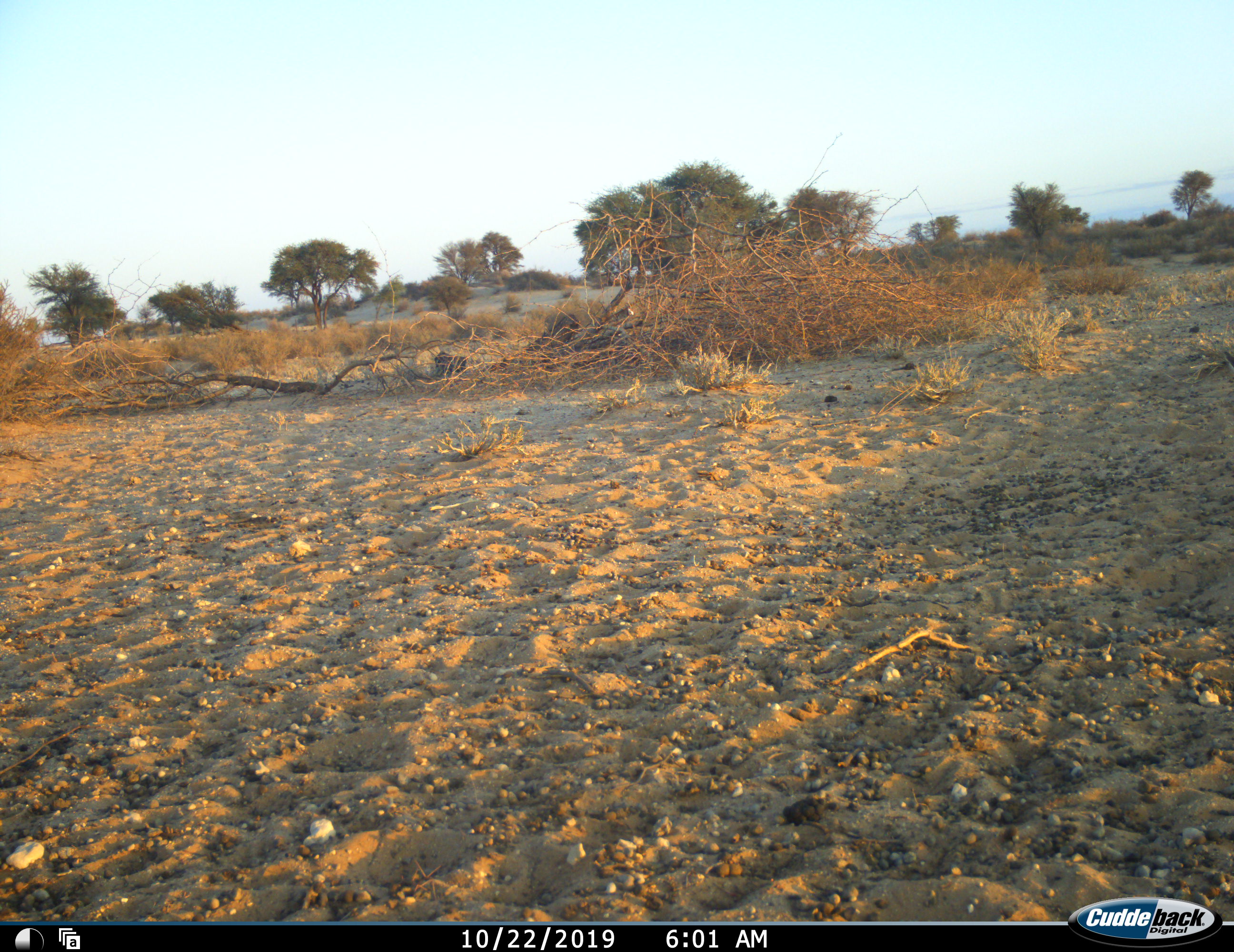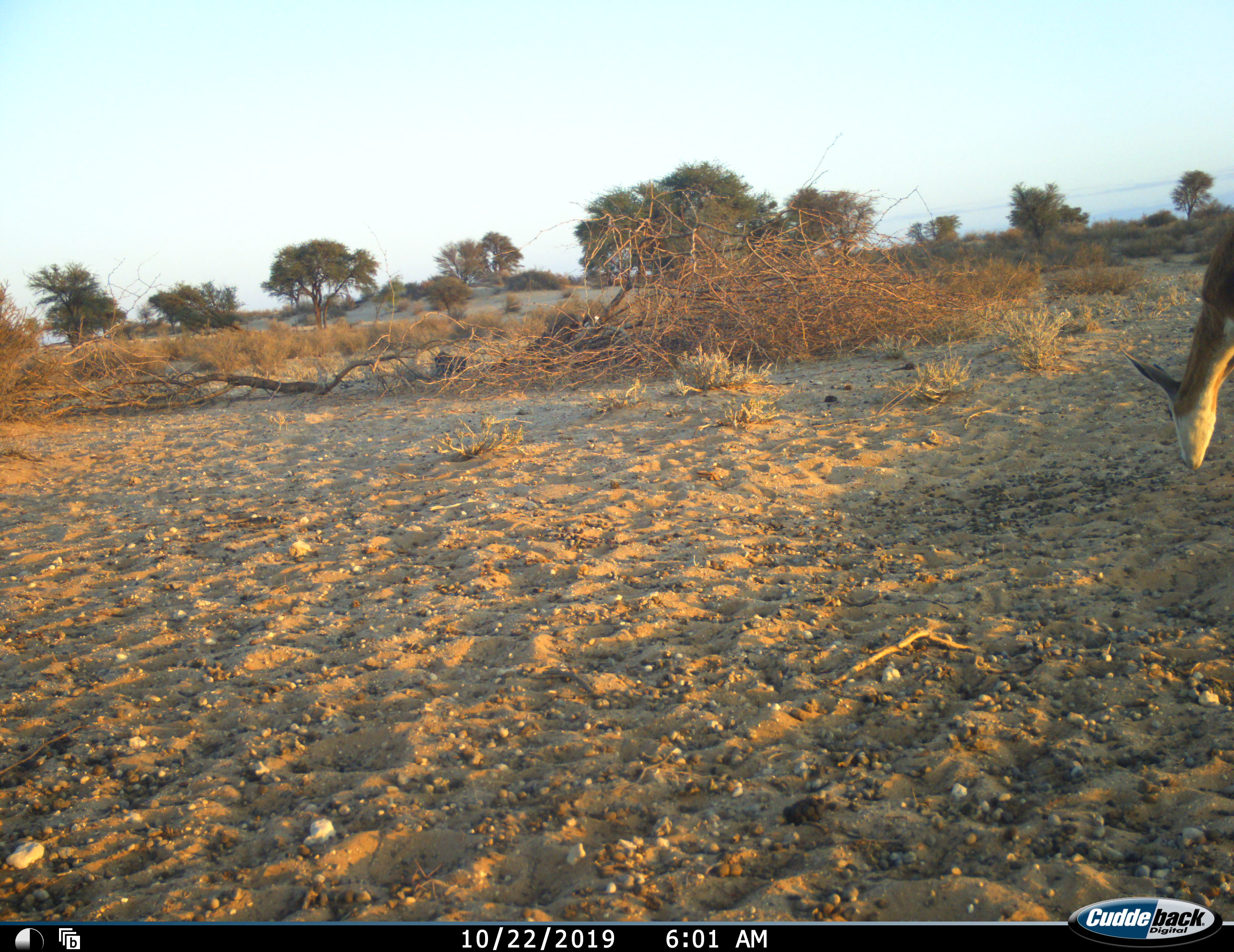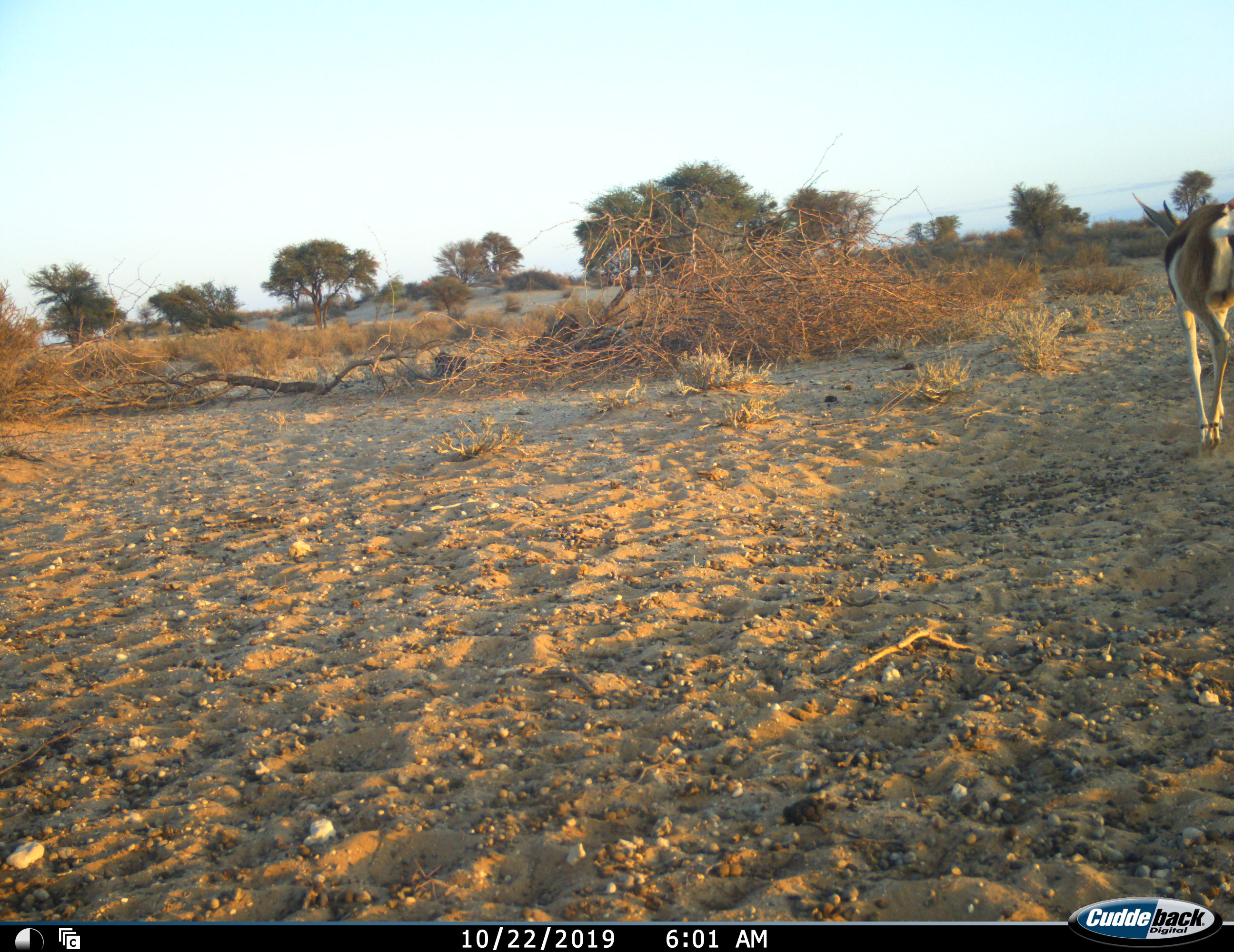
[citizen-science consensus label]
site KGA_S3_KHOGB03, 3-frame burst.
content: unidentified animal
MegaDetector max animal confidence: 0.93